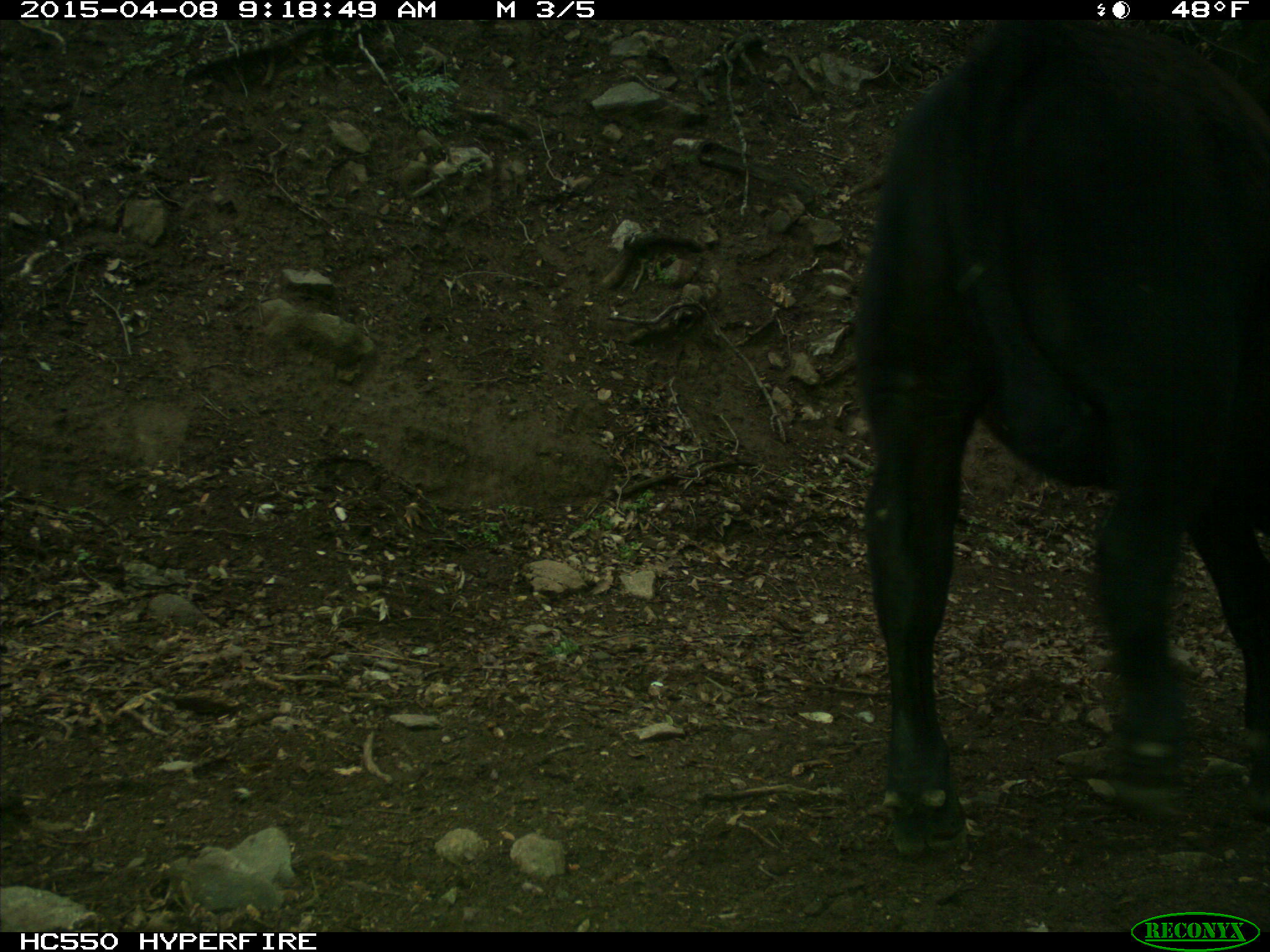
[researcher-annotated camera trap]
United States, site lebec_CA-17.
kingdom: Animalia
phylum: Chordata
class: Mammalia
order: Artiodactyla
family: Bovidae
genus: Bos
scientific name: Bos taurus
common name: domestic cow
Bos taurus (domestic cow).